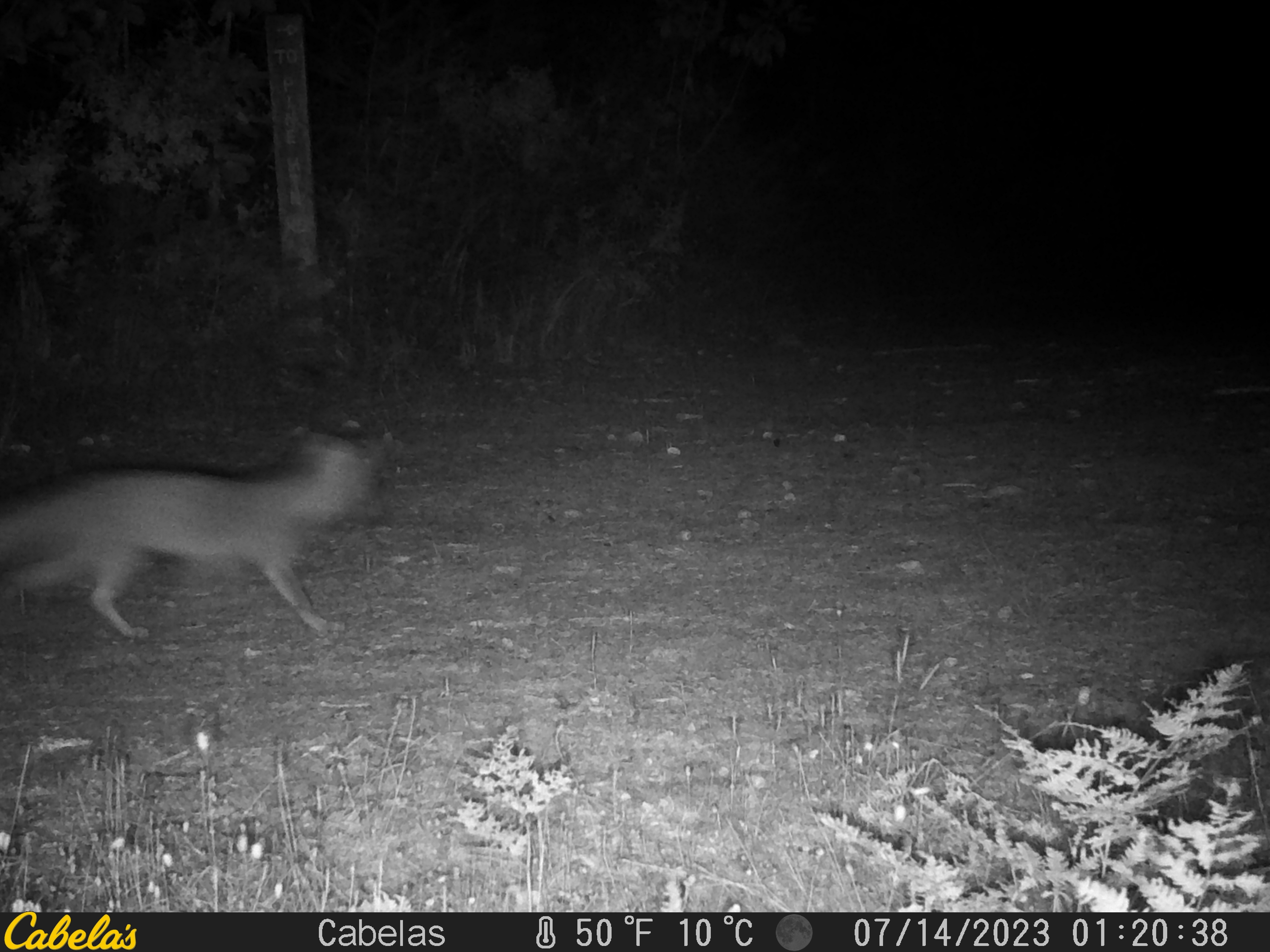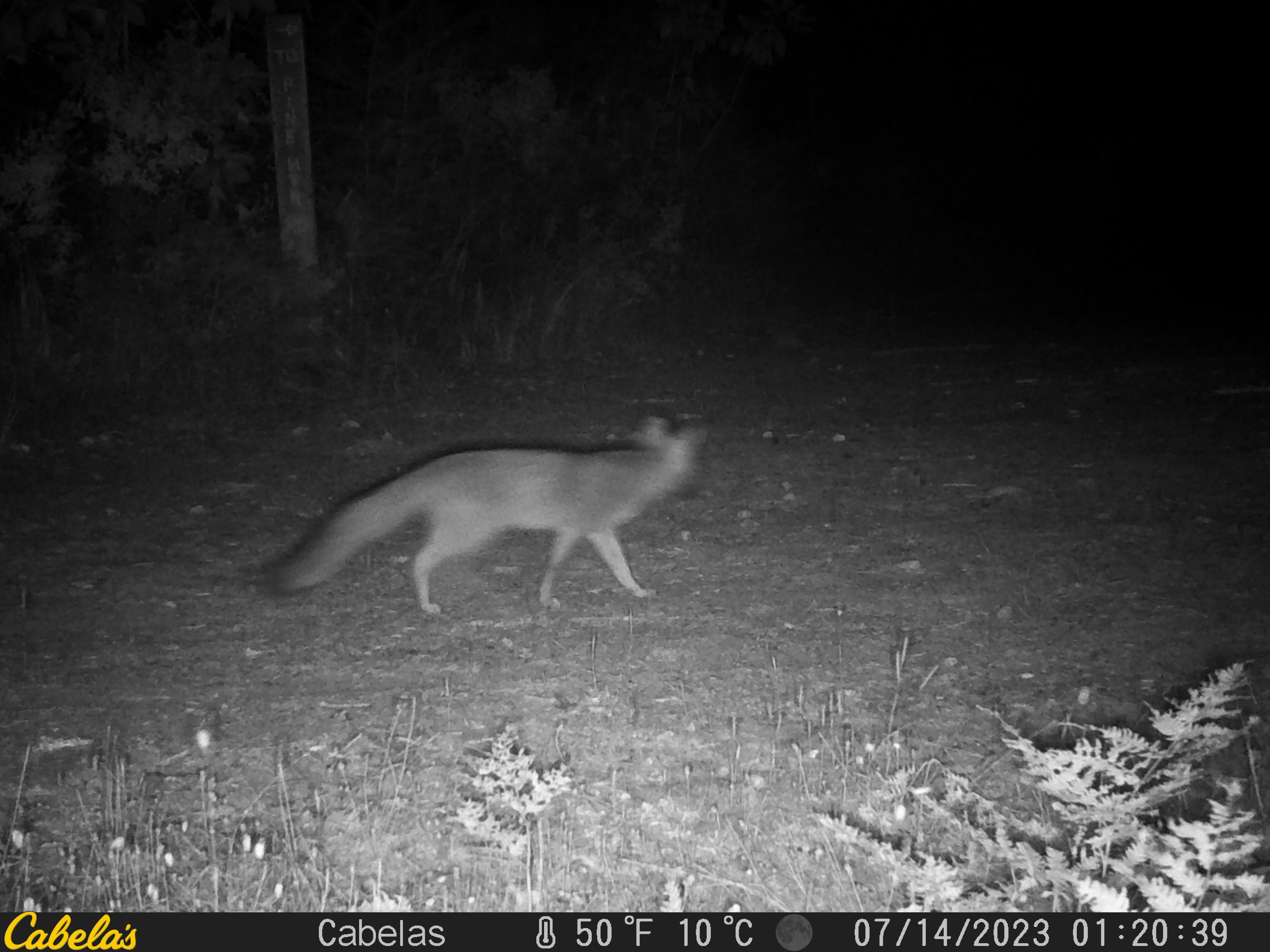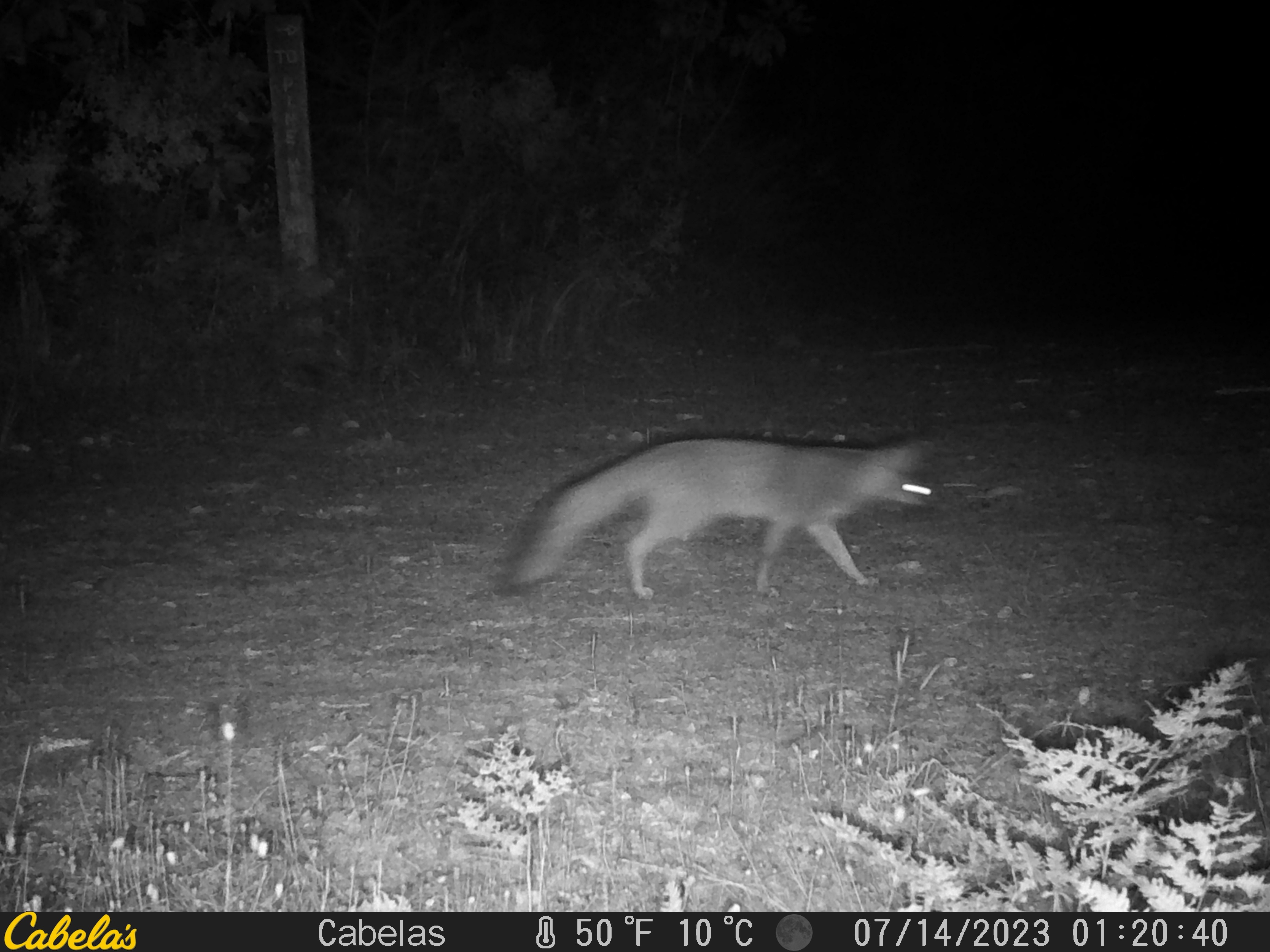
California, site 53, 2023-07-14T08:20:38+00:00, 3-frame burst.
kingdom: Animalia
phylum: Chordata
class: Mammalia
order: Carnivora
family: Canidae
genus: Urocyon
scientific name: Urocyon cinereoargenteus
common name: gray fox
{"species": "gray fox (Urocyon cinereoargenteus)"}